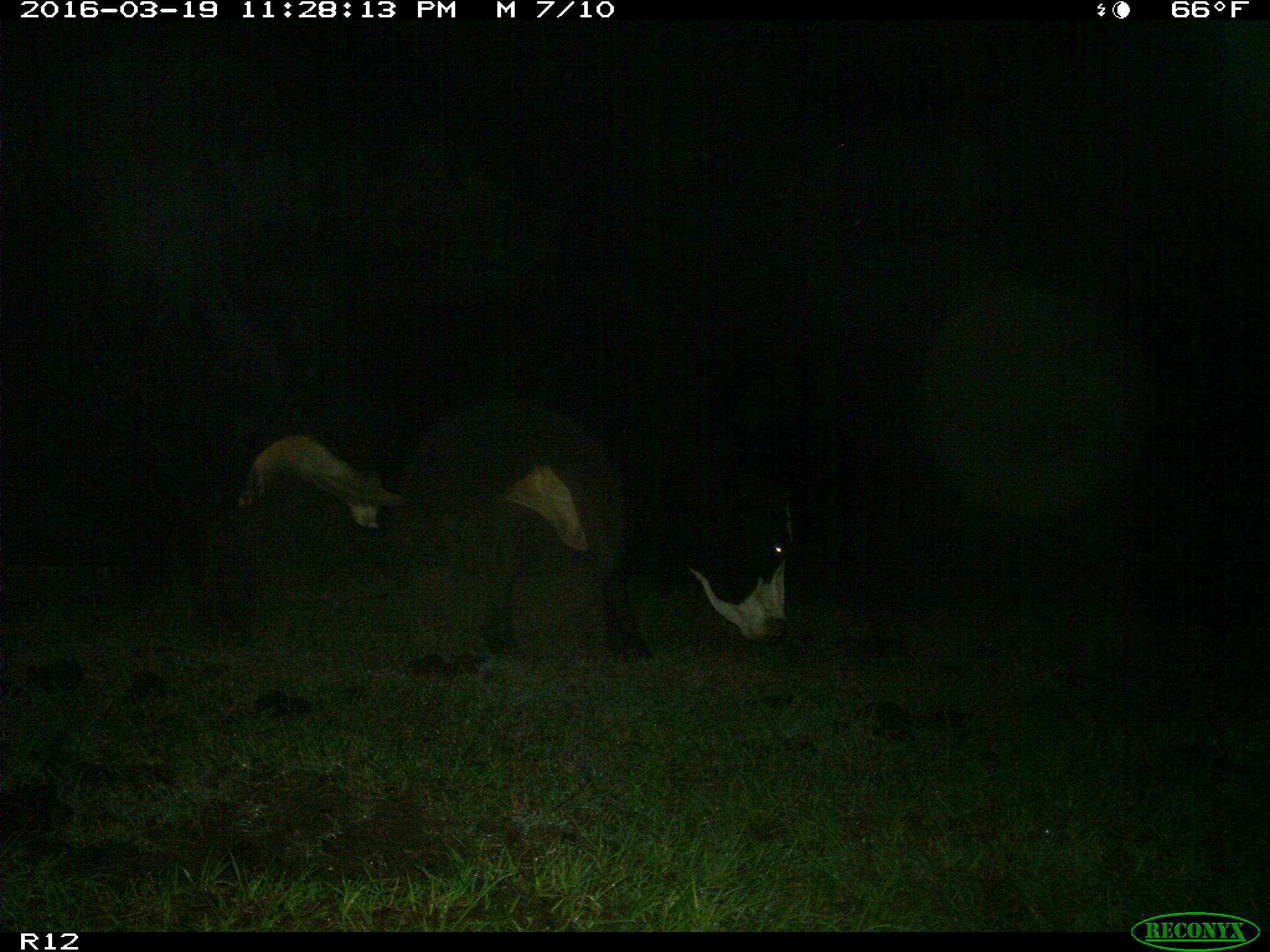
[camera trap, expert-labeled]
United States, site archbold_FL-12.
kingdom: Animalia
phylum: Chordata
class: Mammalia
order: Artiodactyla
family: Bovidae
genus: Bos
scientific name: Bos taurus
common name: domestic cow